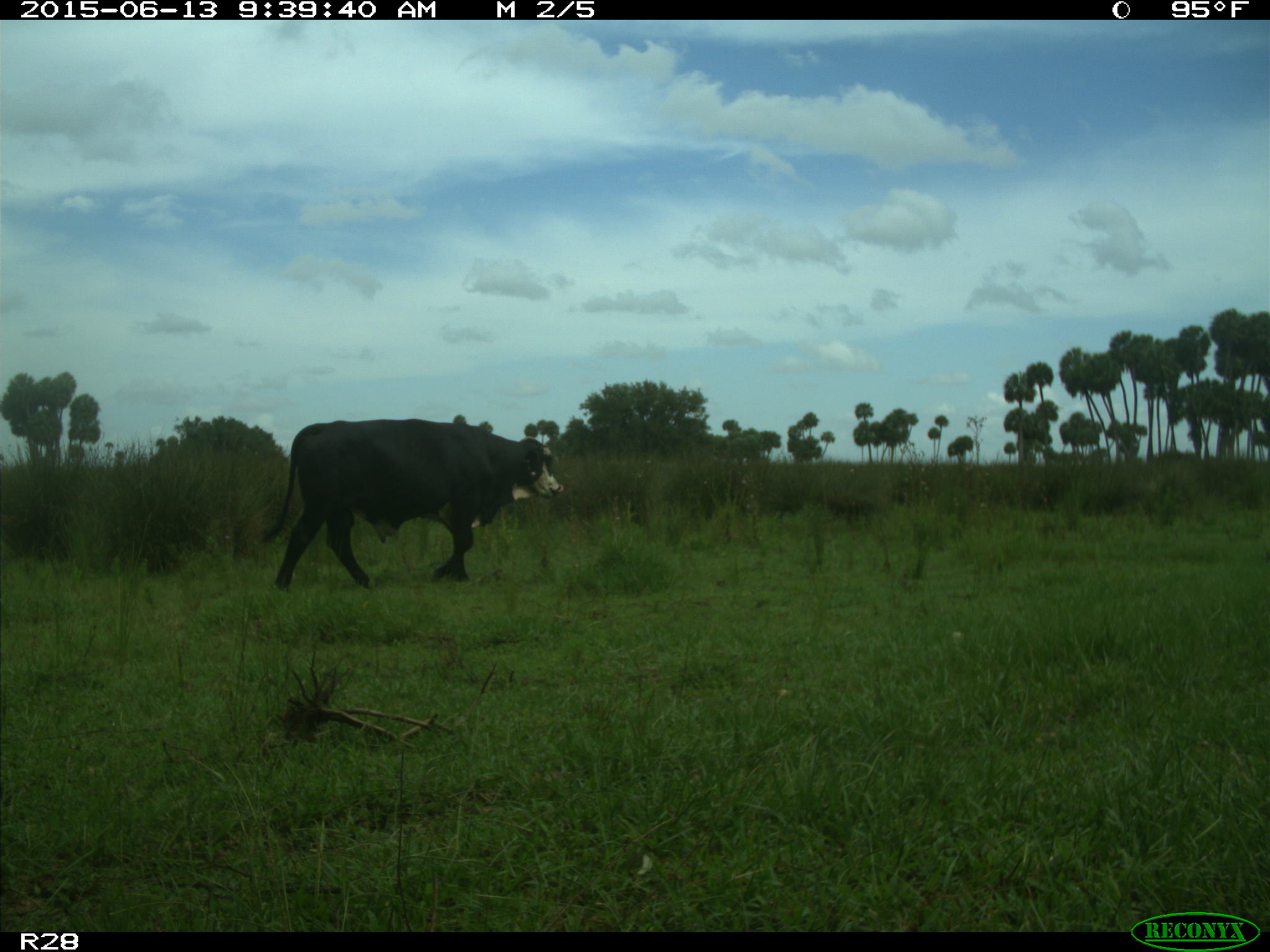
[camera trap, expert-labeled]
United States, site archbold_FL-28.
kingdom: Animalia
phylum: Chordata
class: Mammalia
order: Artiodactyla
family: Bovidae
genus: Bos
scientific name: Bos taurus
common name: domestic cow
Bos taurus (domestic cow).